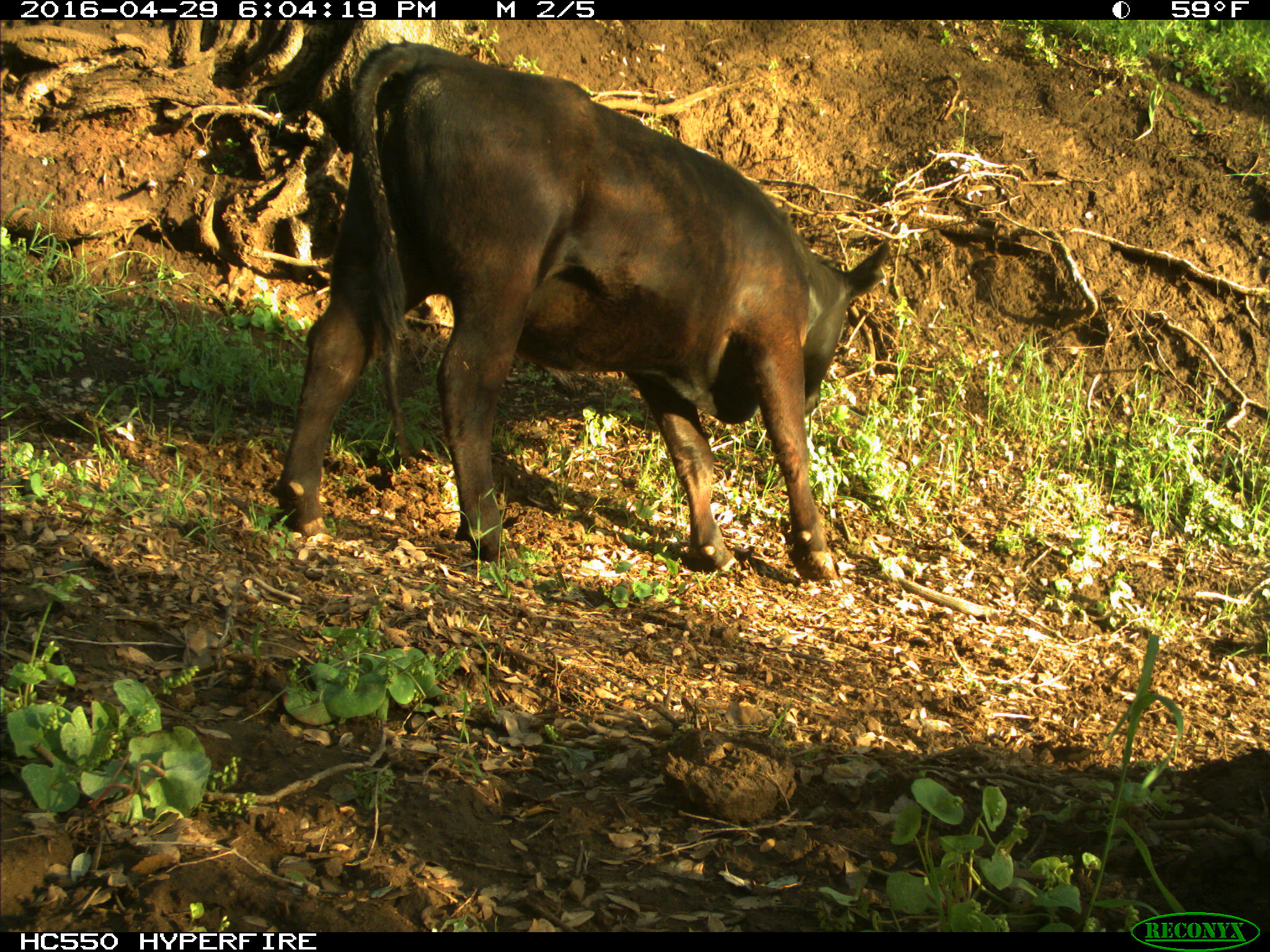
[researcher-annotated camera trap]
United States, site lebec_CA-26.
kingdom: Animalia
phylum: Chordata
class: Mammalia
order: Artiodactyla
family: Bovidae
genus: Bos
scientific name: Bos taurus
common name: domestic cow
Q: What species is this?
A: Bos taurus (domestic cow).